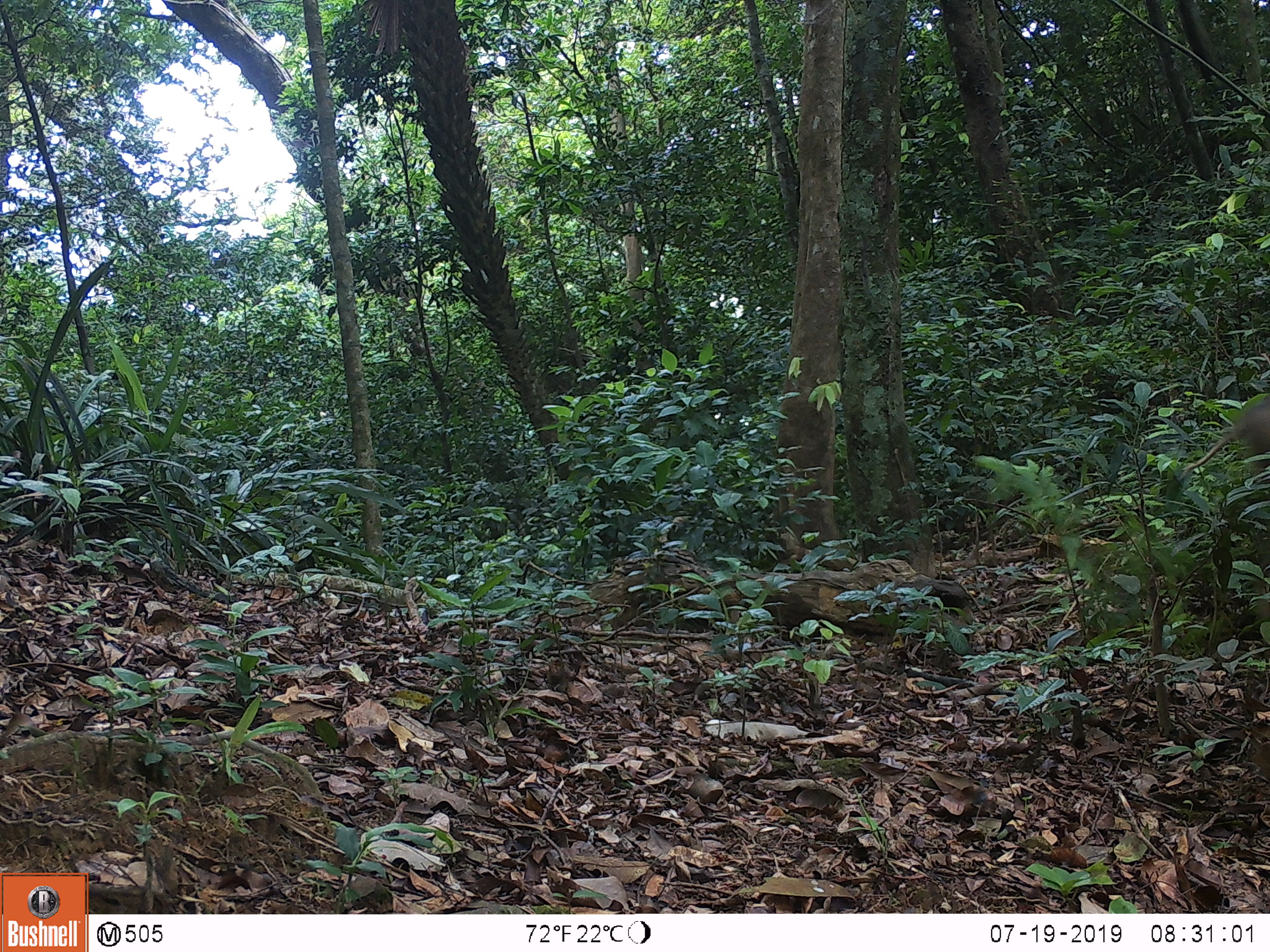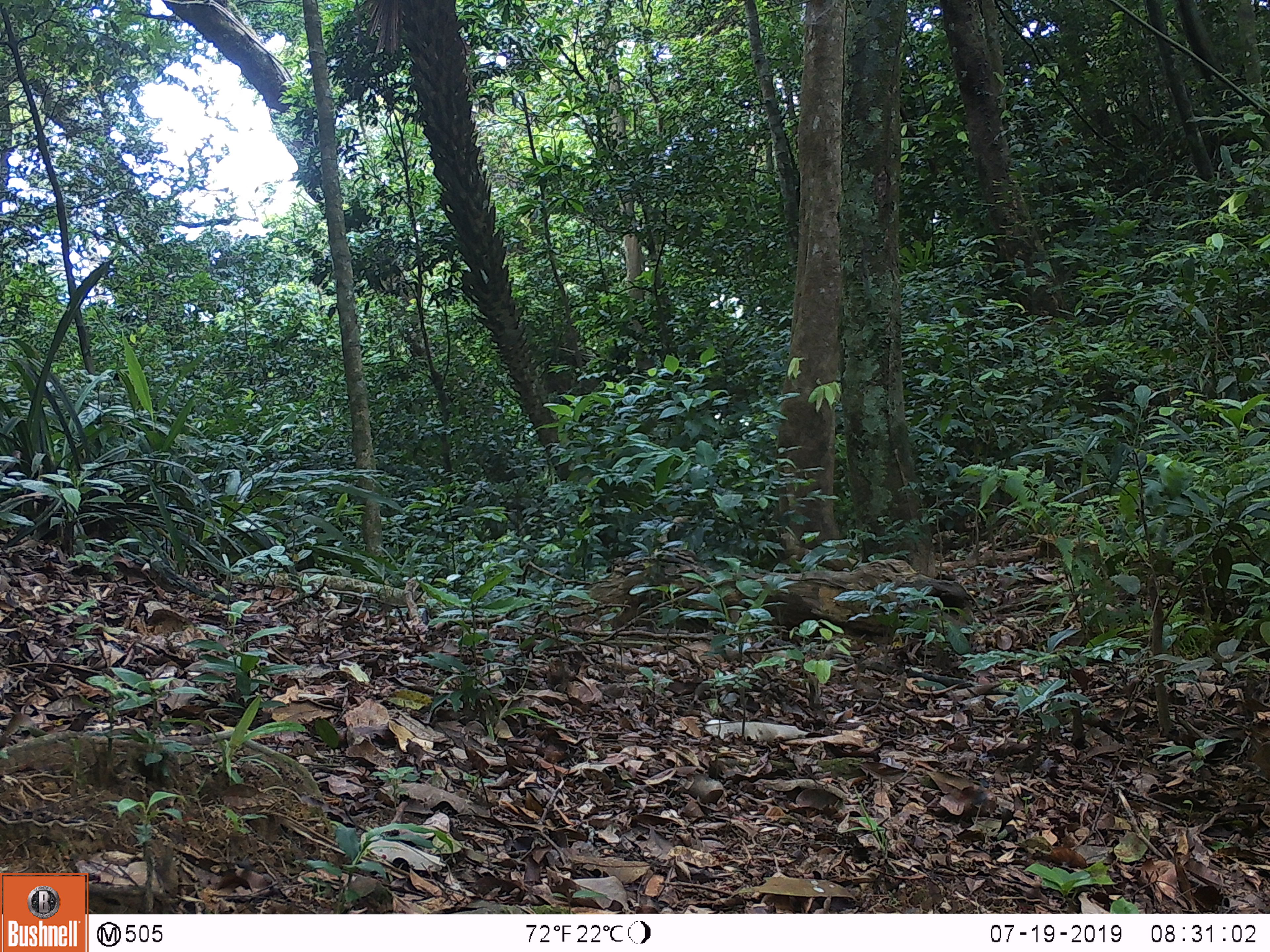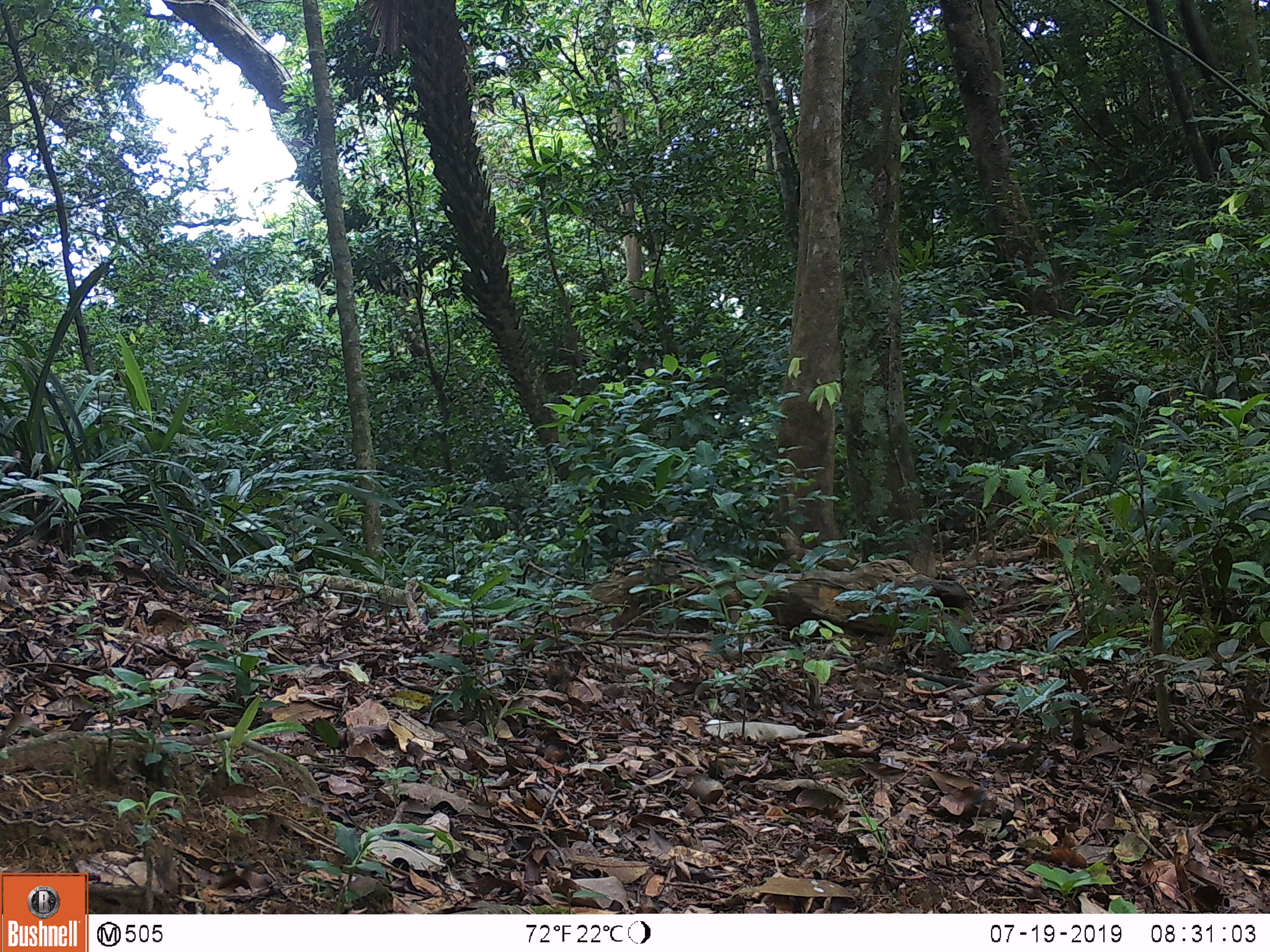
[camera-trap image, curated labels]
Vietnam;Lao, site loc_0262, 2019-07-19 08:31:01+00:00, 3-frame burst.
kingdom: Animalia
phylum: Chordata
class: Mammalia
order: Artiodactyla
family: Suidae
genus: Sus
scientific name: Sus scrofa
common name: eurasian wild pig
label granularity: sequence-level